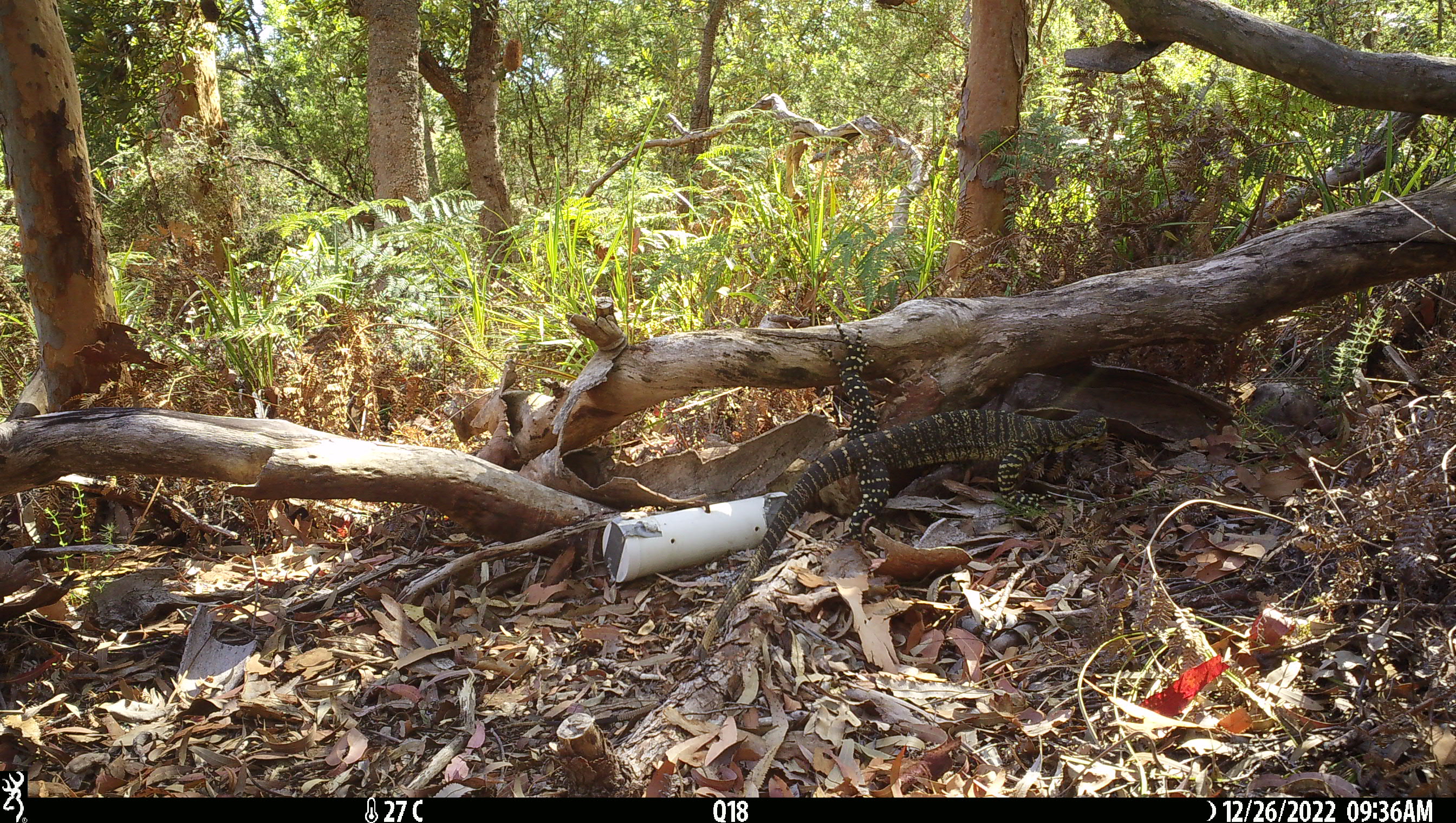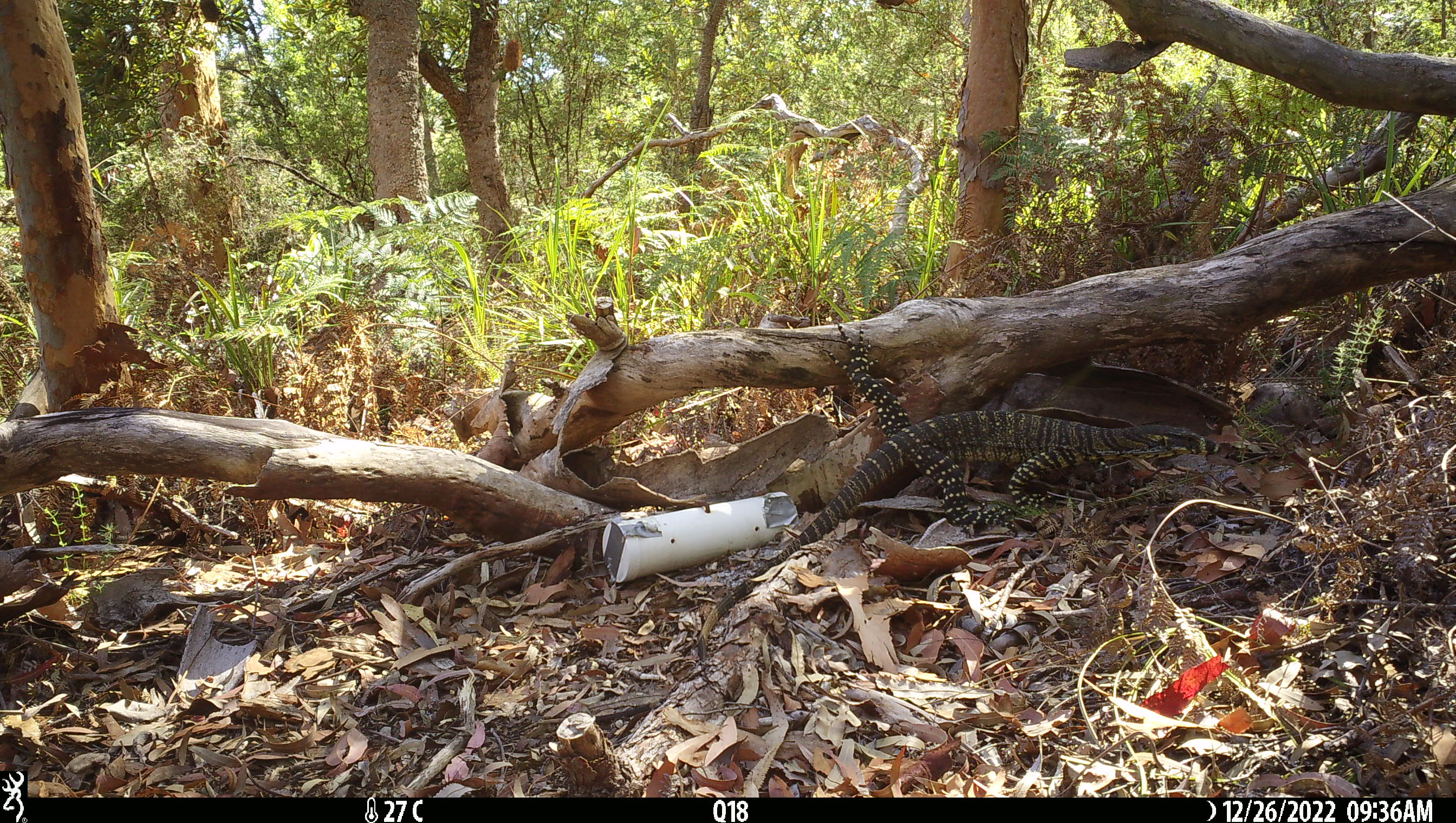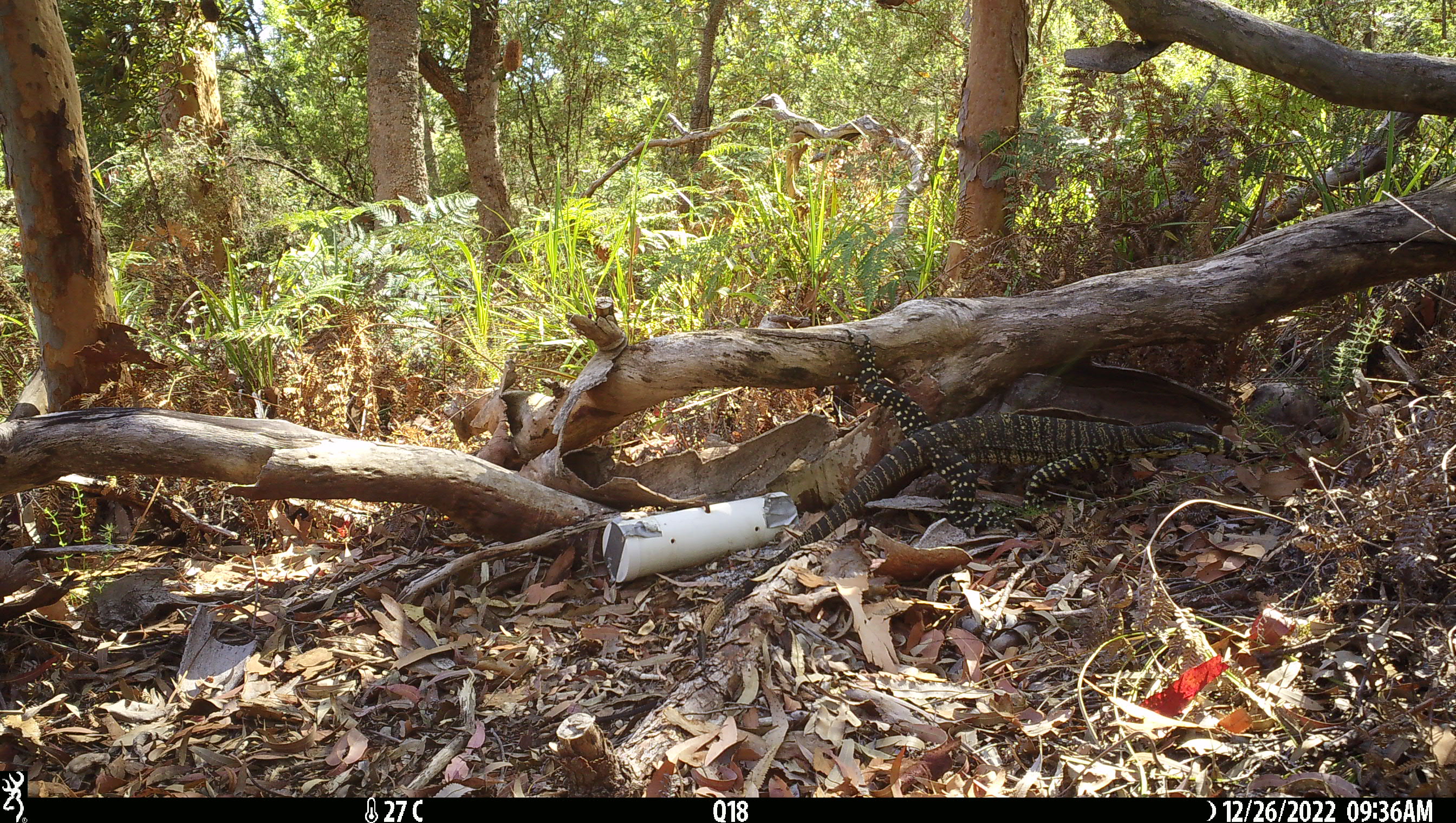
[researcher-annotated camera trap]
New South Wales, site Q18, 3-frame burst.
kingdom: Animalia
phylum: Chordata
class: Reptilia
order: Squamata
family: Varanidae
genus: Varanus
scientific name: Varanus varius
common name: lace monitor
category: goanna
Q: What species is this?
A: Goanna (lace monitor) (Varanus varius).